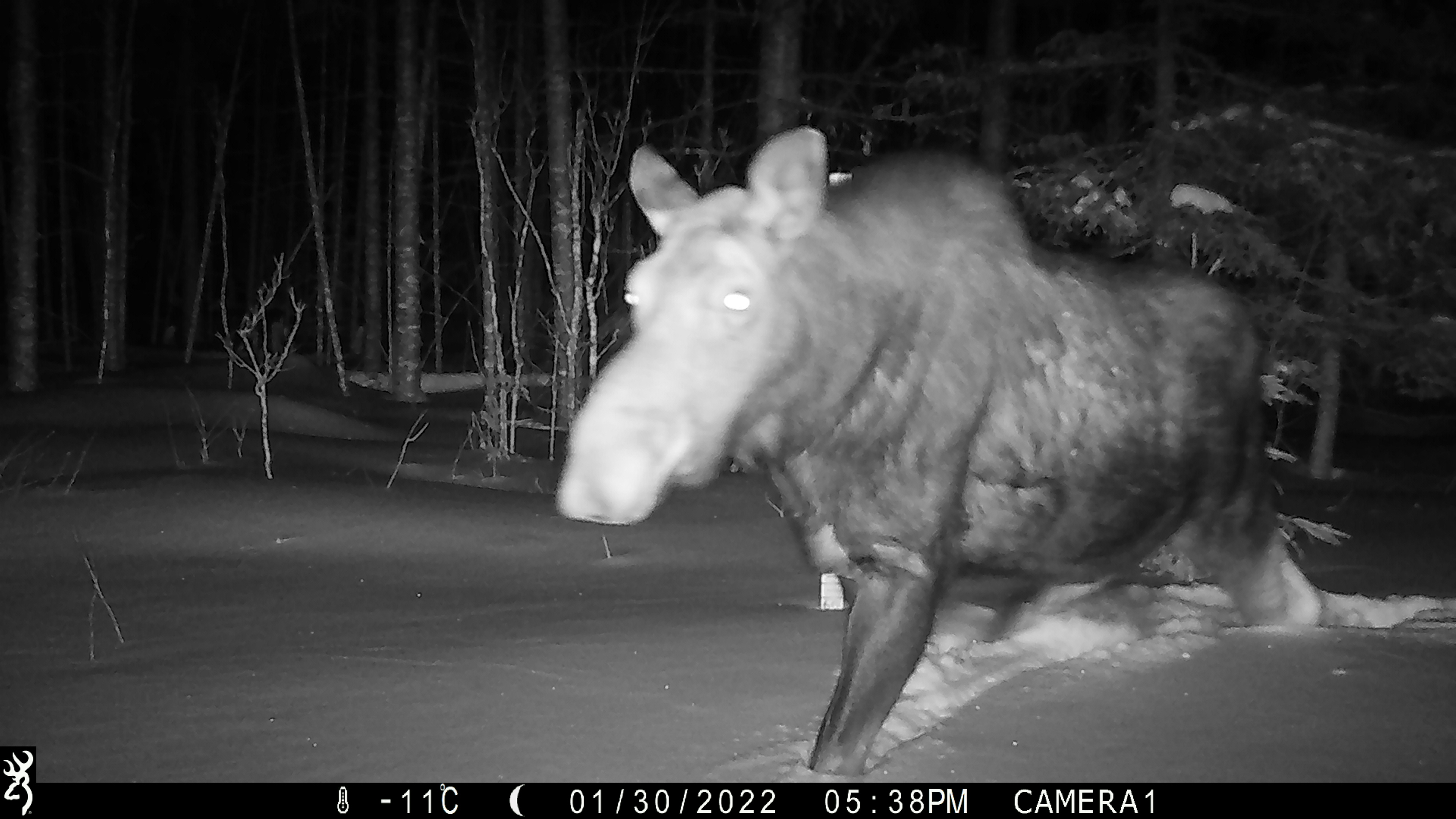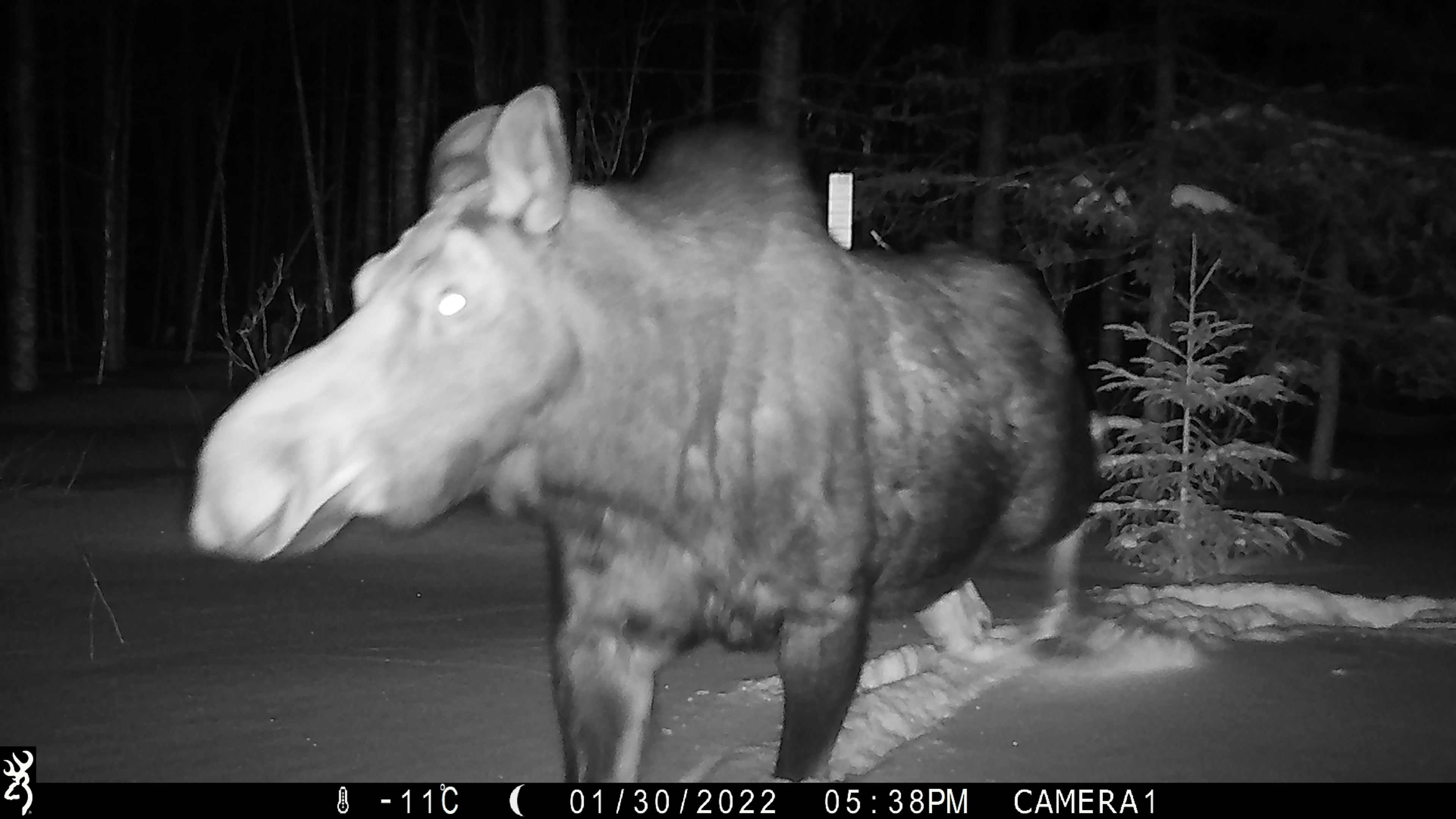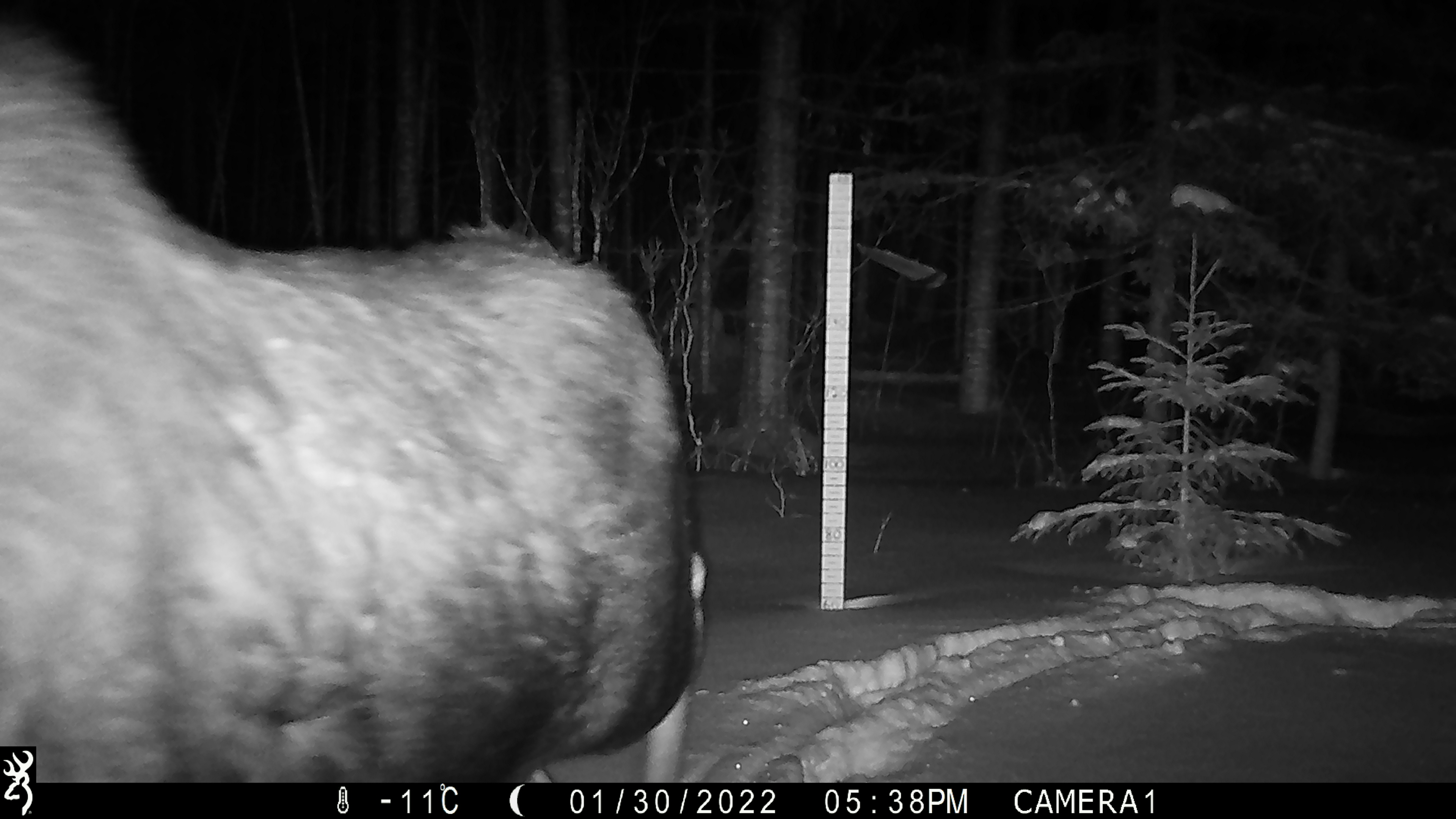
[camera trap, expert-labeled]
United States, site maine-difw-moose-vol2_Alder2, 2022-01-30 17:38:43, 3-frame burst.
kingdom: Animalia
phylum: Chordata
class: Mammalia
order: Artiodactyla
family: Cervidae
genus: Alces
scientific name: Alces alces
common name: moose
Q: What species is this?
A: Moose (Alces alces).